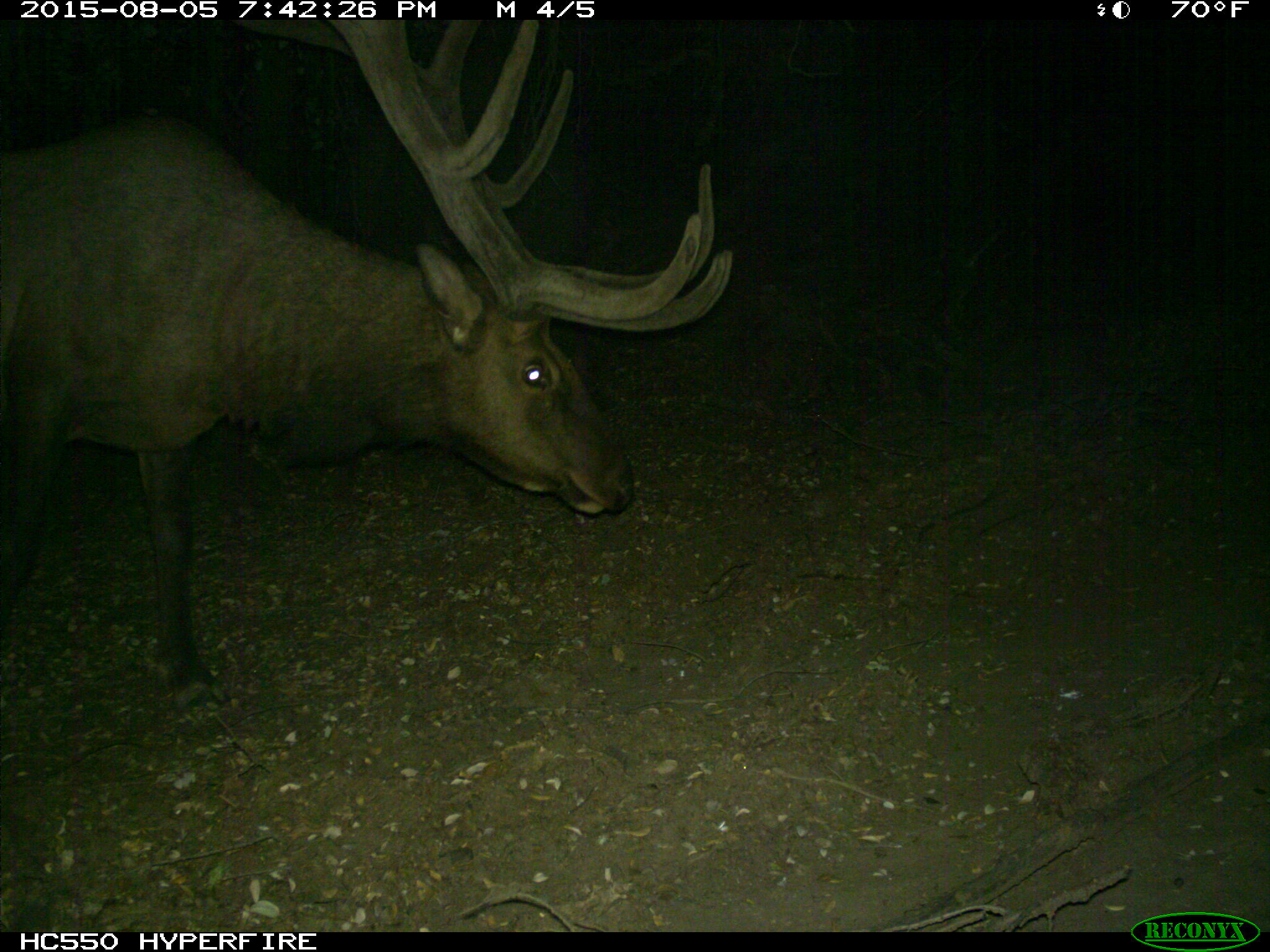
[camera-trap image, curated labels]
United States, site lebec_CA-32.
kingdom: Animalia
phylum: Chordata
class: Mammalia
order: Artiodactyla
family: Cervidae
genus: Cervus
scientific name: Cervus canadensis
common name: elk